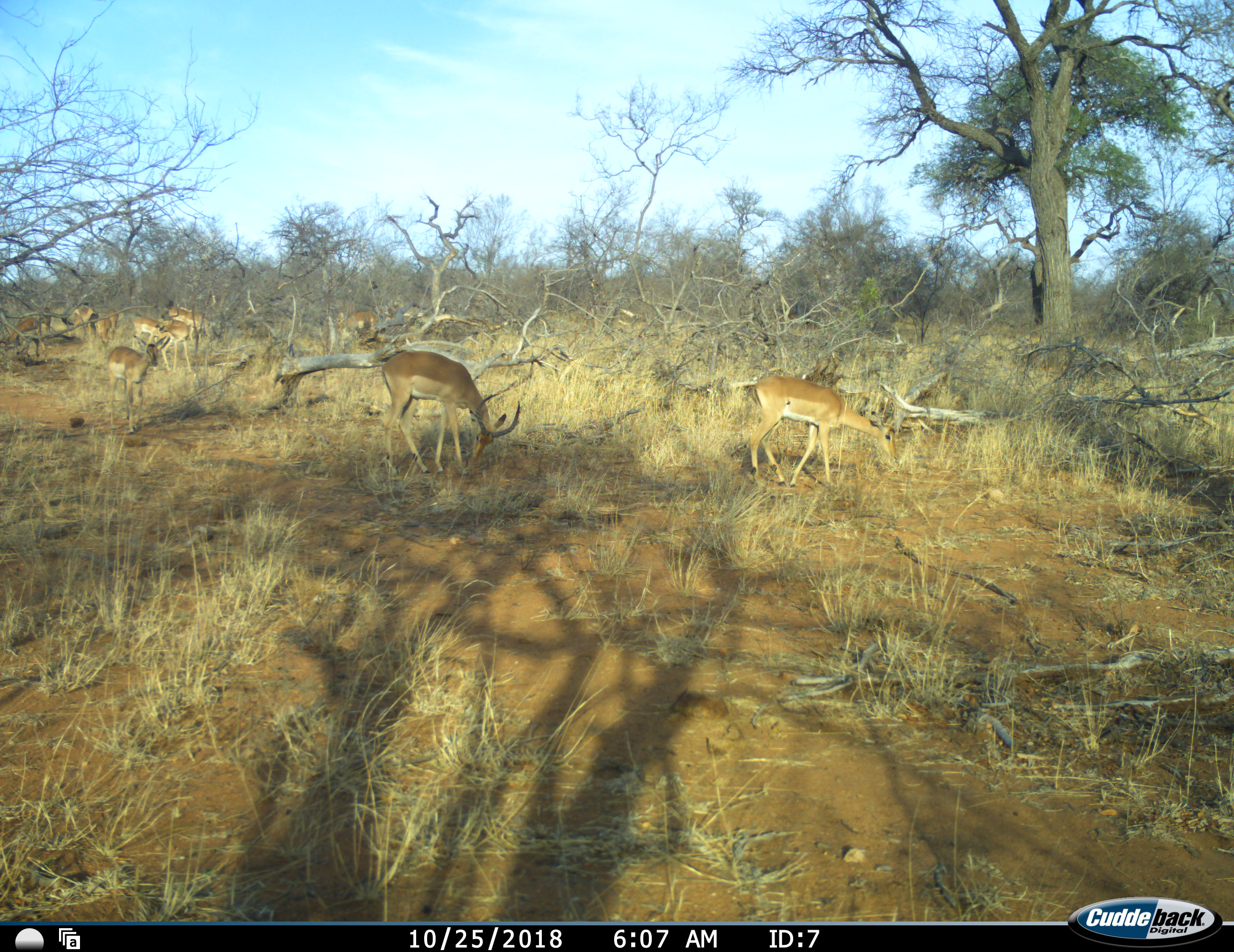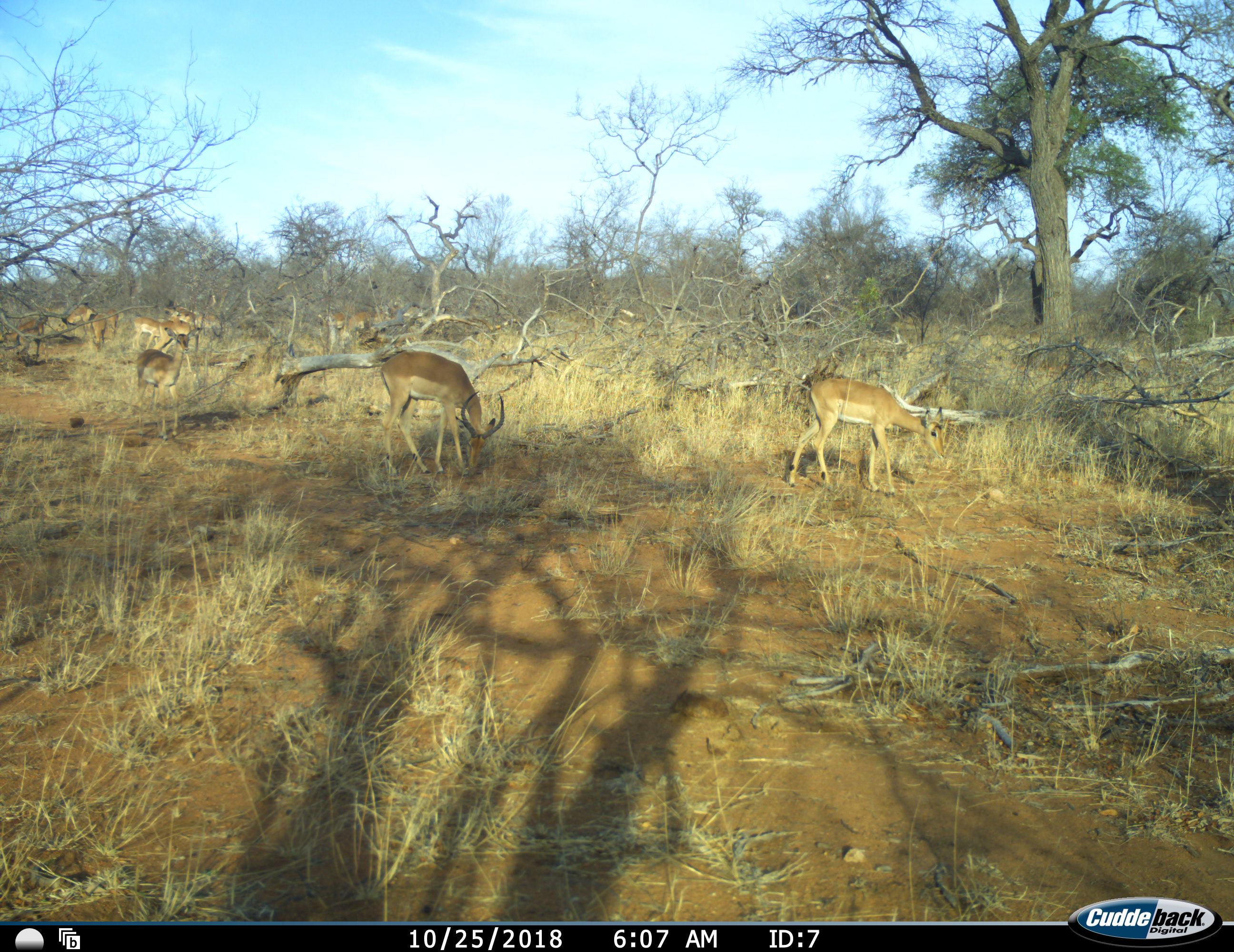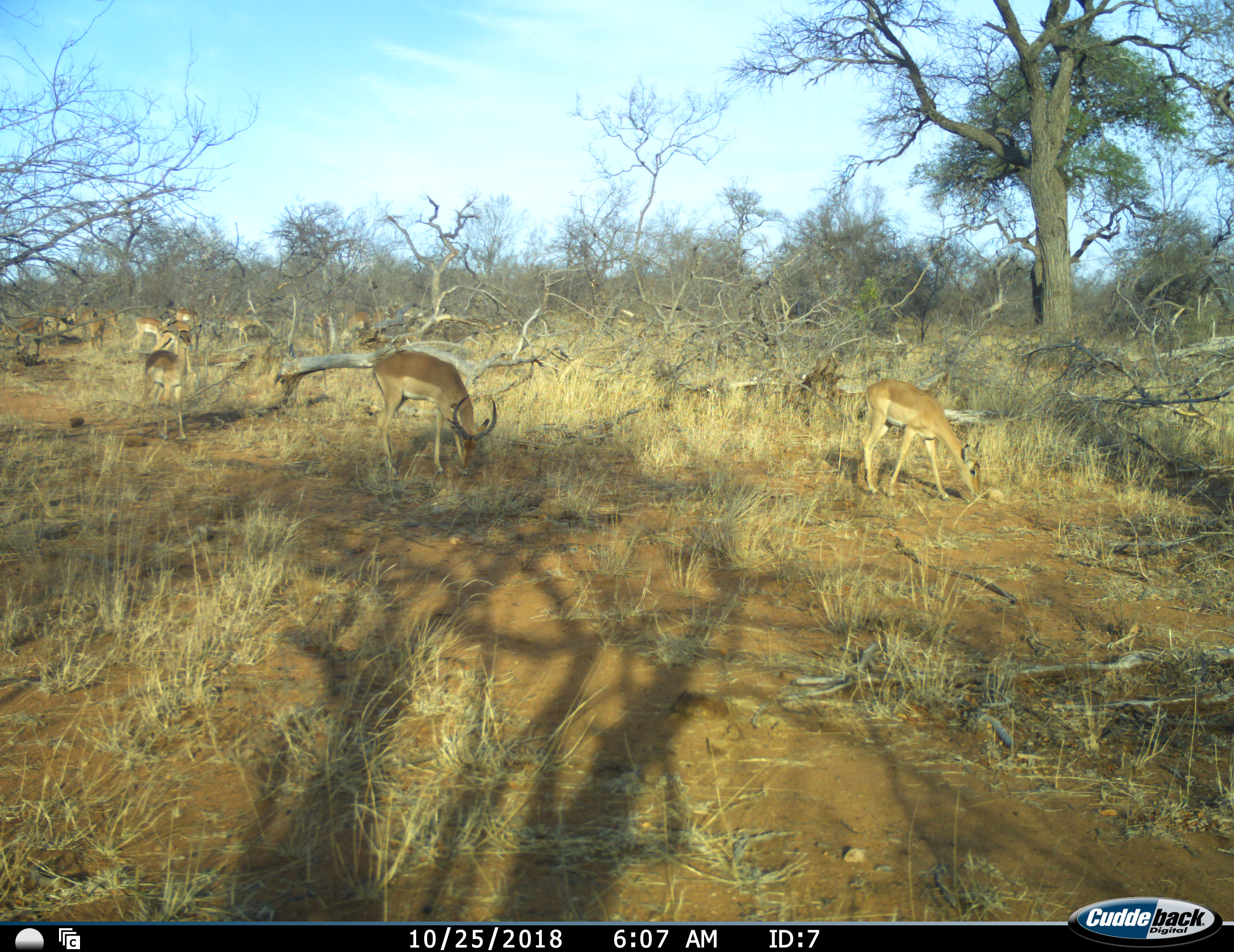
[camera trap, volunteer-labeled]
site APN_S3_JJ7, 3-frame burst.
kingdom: Animalia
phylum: Chordata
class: Mammalia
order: Artiodactyla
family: Bovidae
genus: Aepyceros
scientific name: Aepyceros melampus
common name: impala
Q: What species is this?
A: Impala (Aepyceros melampus).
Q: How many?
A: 11-50.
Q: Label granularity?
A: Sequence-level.